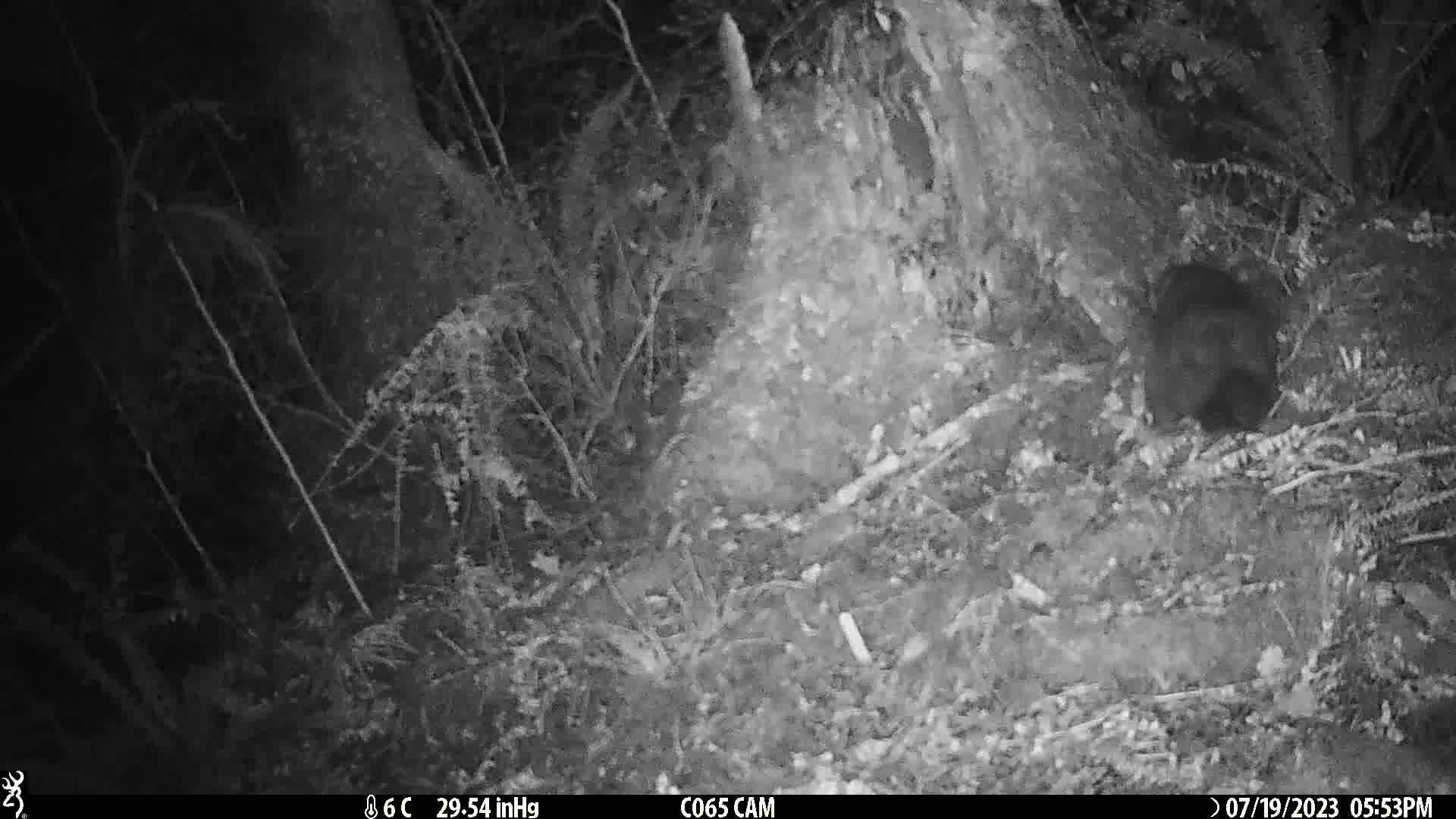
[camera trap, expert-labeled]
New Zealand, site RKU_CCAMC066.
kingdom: Animalia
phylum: Chordata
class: Mammalia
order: Diprotodontia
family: Phalangeridae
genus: Trichosurus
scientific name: Trichosurus vulpecula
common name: common brushtail possum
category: possum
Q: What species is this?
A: Possum (common brushtail possum) (Trichosurus vulpecula).